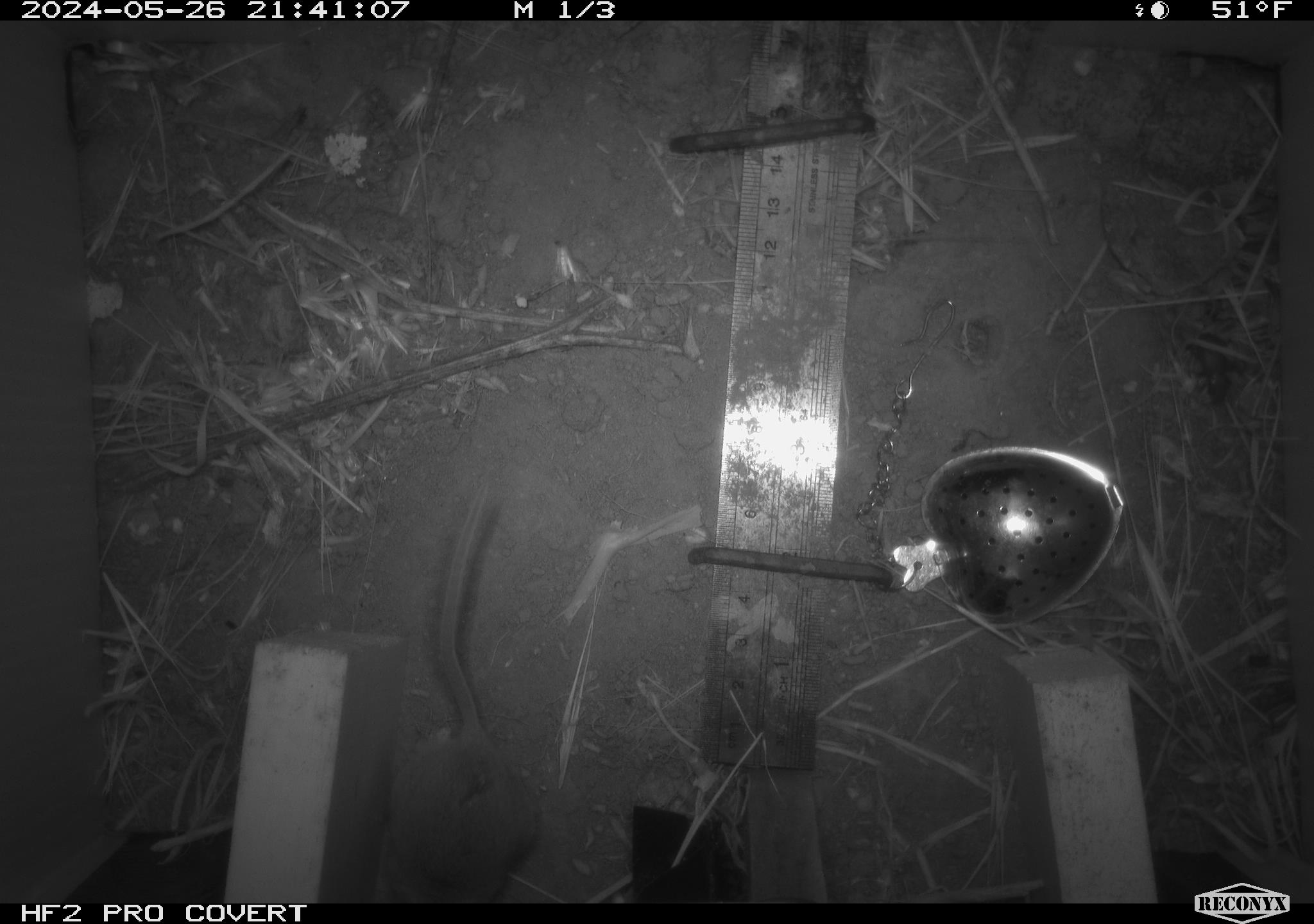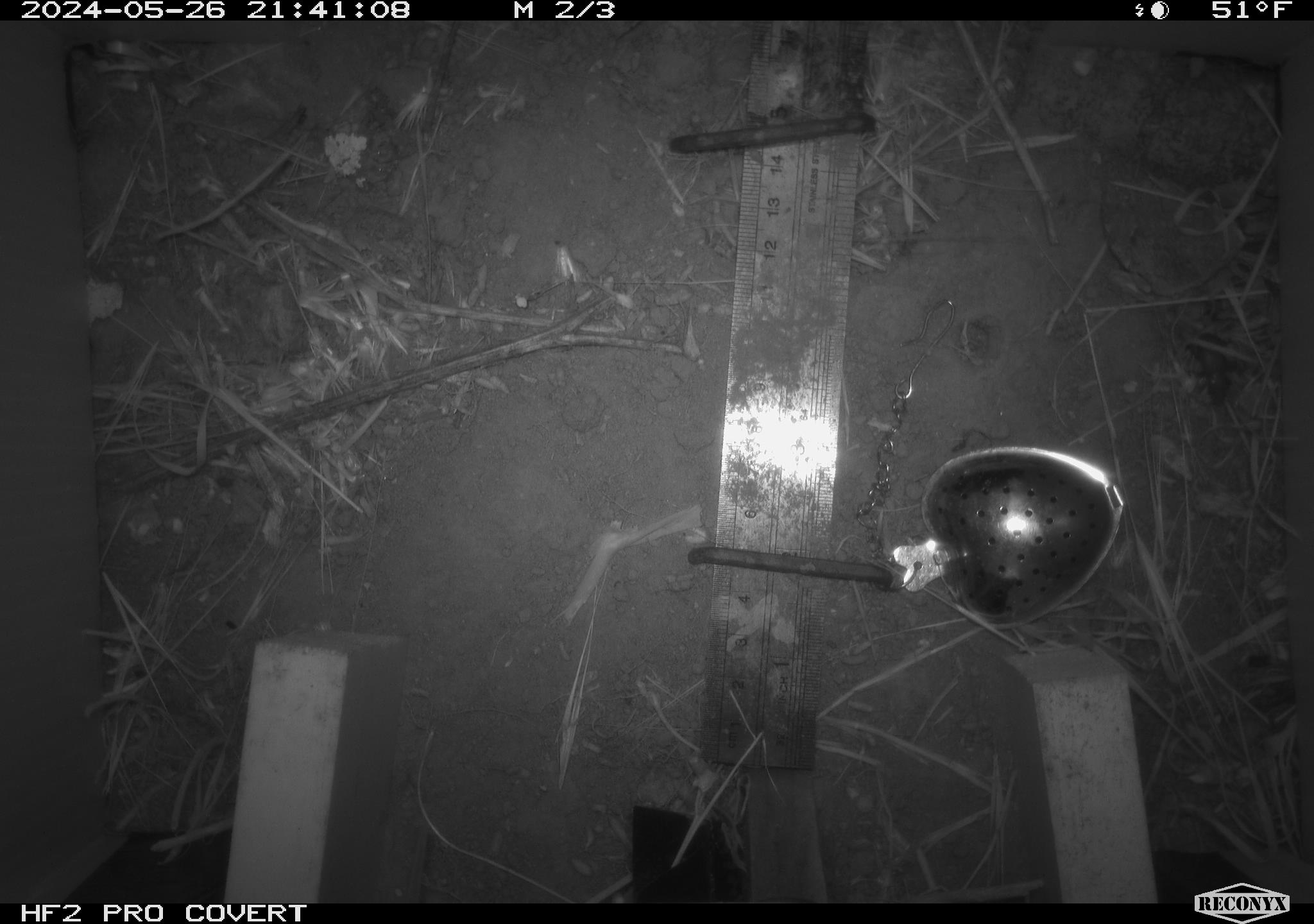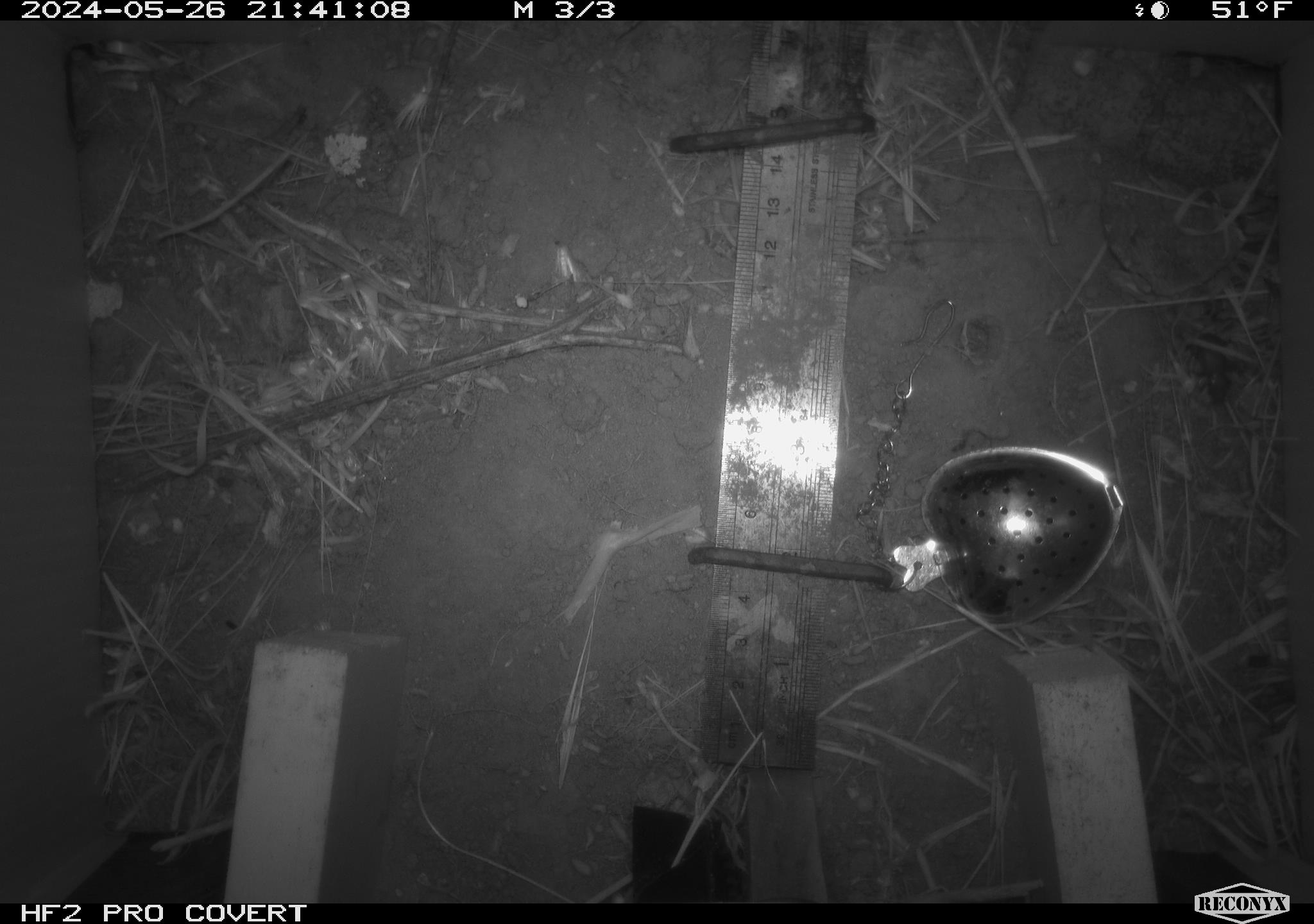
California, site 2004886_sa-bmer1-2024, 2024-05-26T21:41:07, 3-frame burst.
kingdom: Animalia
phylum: Chordata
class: Mammalia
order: Rodentia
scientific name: Rodentia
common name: mouse species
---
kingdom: Animalia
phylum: Arthropoda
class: Insecta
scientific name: Insecta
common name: insect